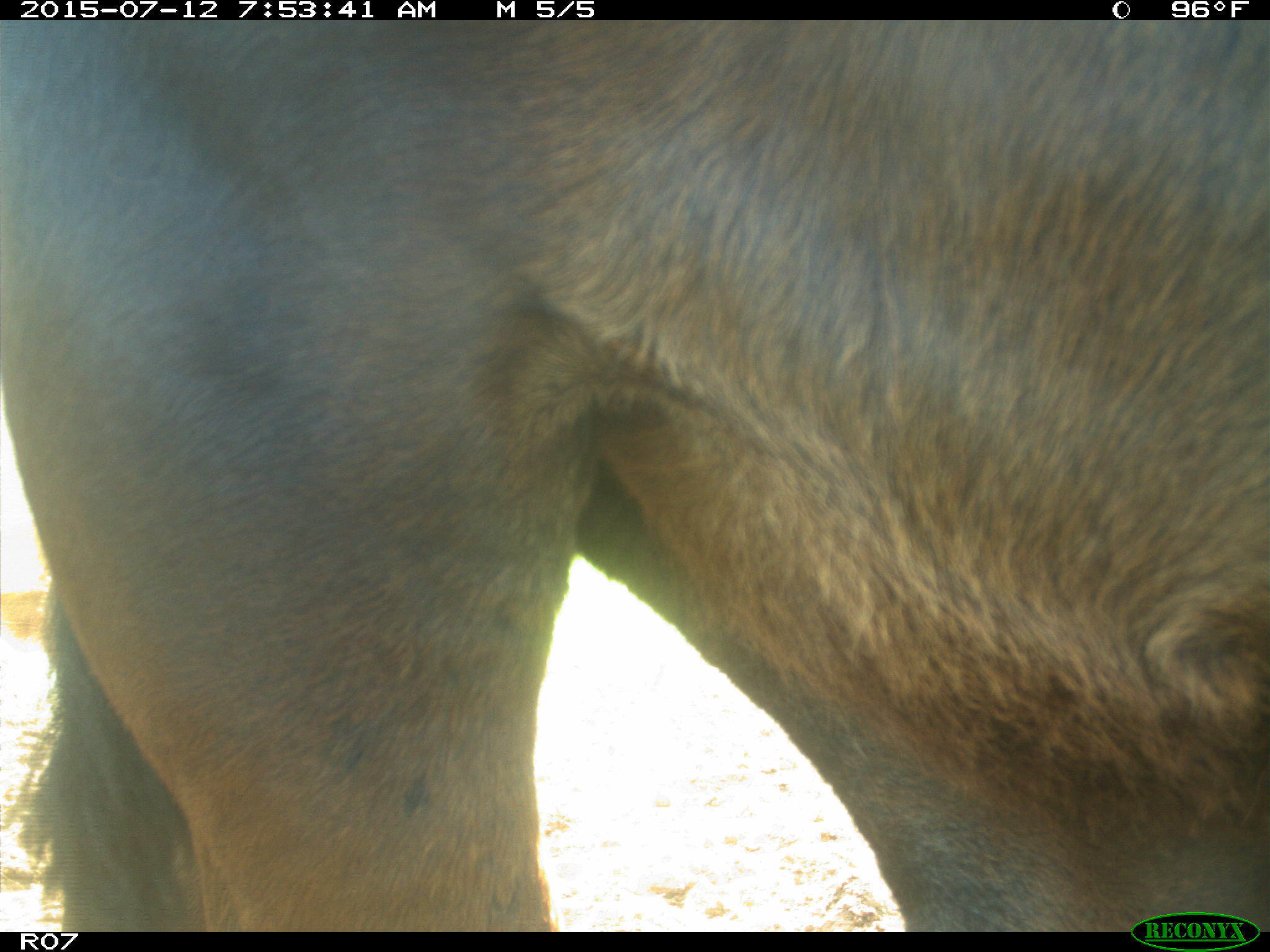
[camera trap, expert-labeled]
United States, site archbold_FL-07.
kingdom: Animalia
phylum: Chordata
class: Mammalia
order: Artiodactyla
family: Bovidae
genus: Bos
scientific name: Bos taurus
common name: domestic cow